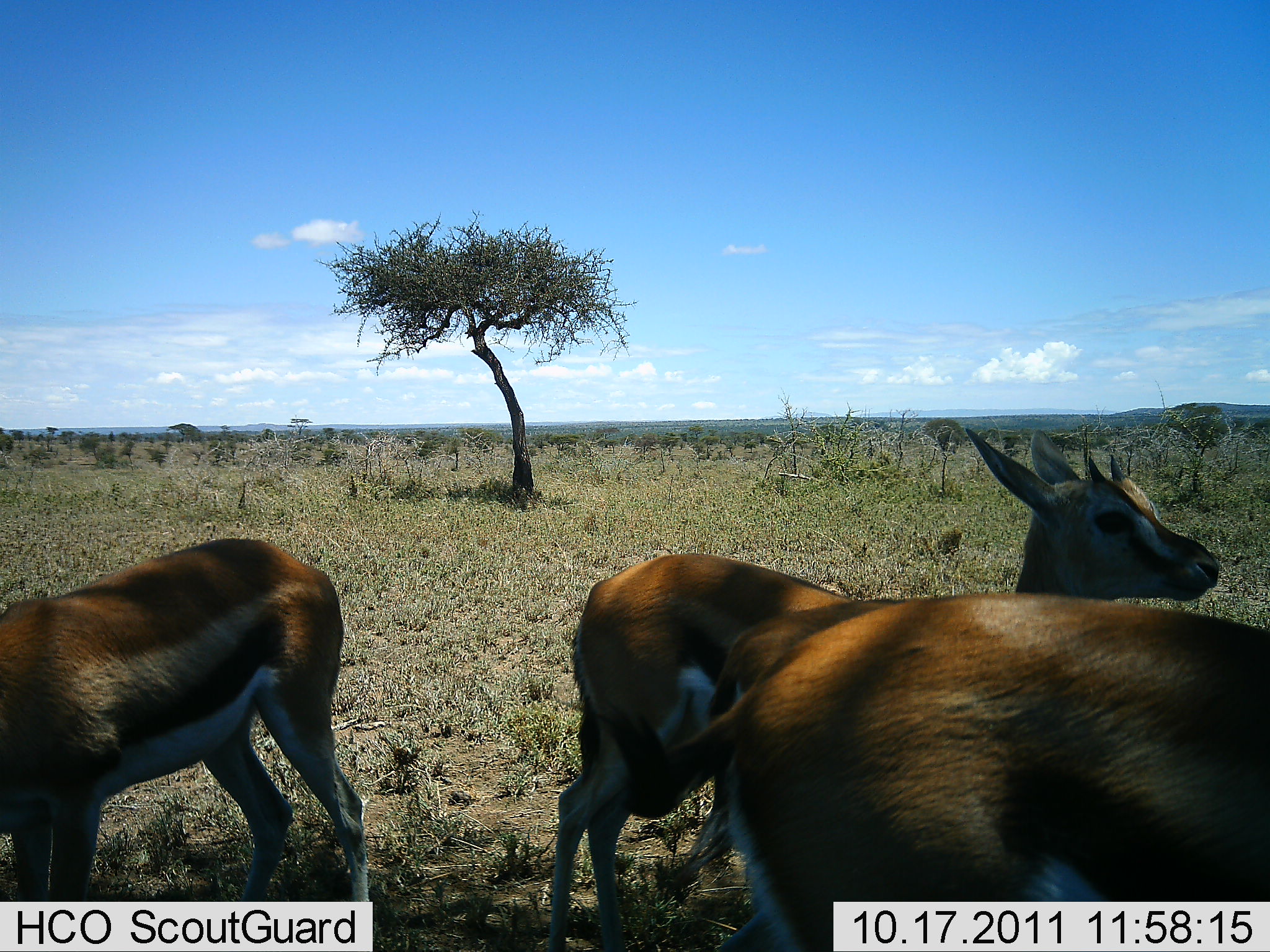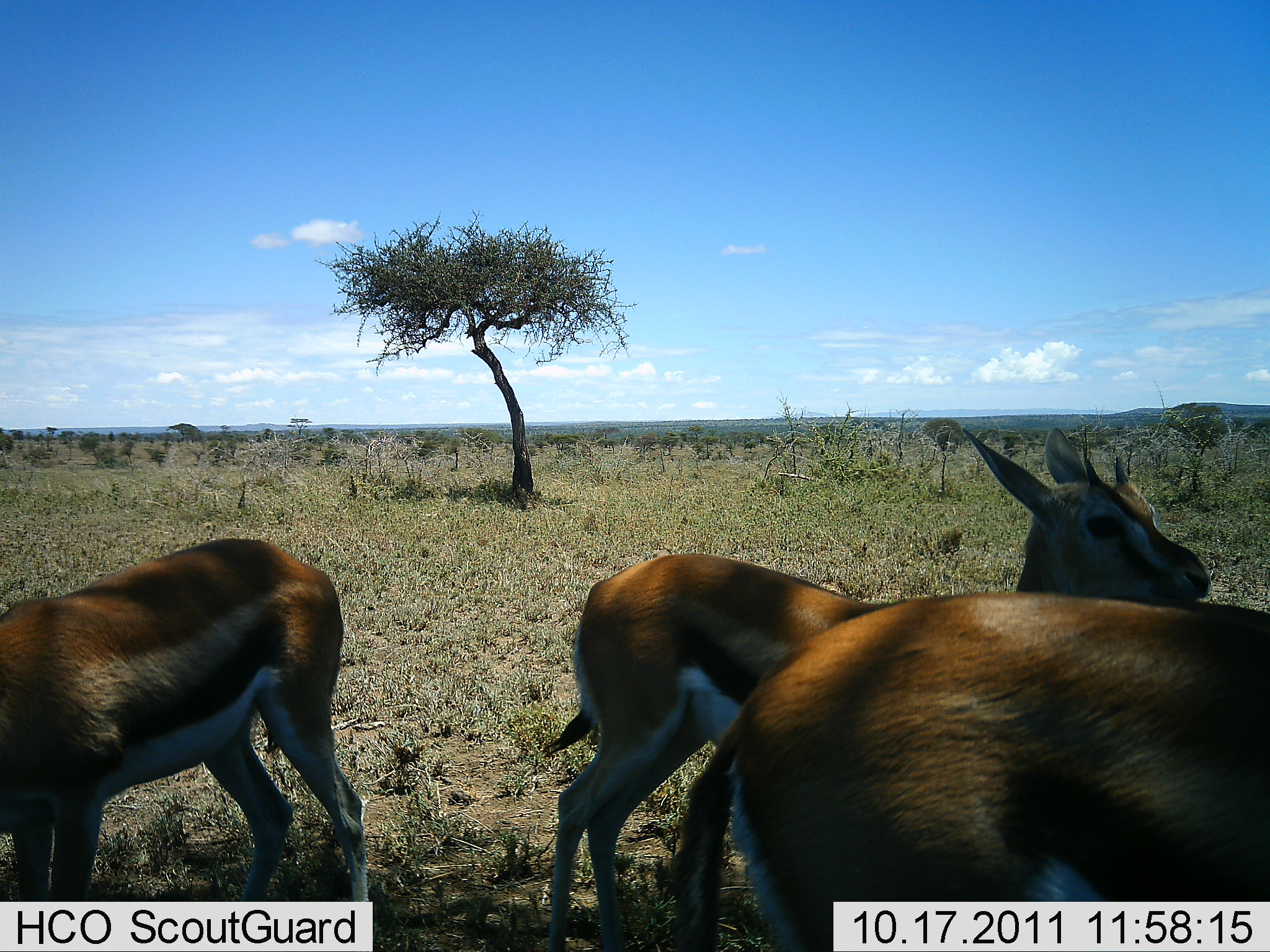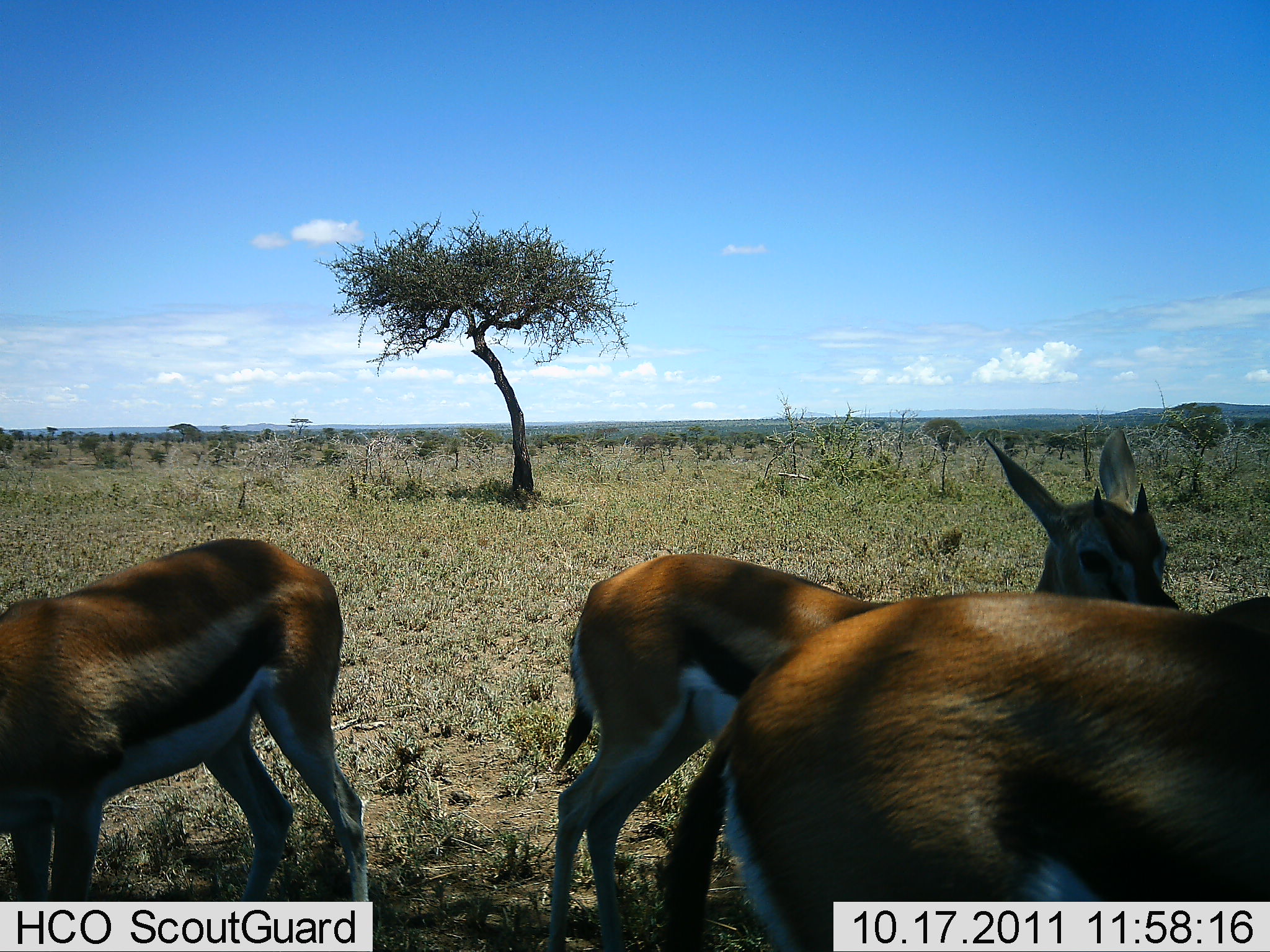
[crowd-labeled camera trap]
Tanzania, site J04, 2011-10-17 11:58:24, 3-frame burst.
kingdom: Animalia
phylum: Chordata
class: Mammalia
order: Artiodactyla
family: Bovidae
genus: Eudorcas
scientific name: Eudorcas thomsonii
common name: thomson's gazelle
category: gazellethomsons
Gazellethomsons (thomson's gazelle) (Eudorcas thomsonii), count 3. Behavior (volunteer vote fractions): standing 93%, resting 7%, moving 0%, interacting 0%. Young present (vote fraction): 0%. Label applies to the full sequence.